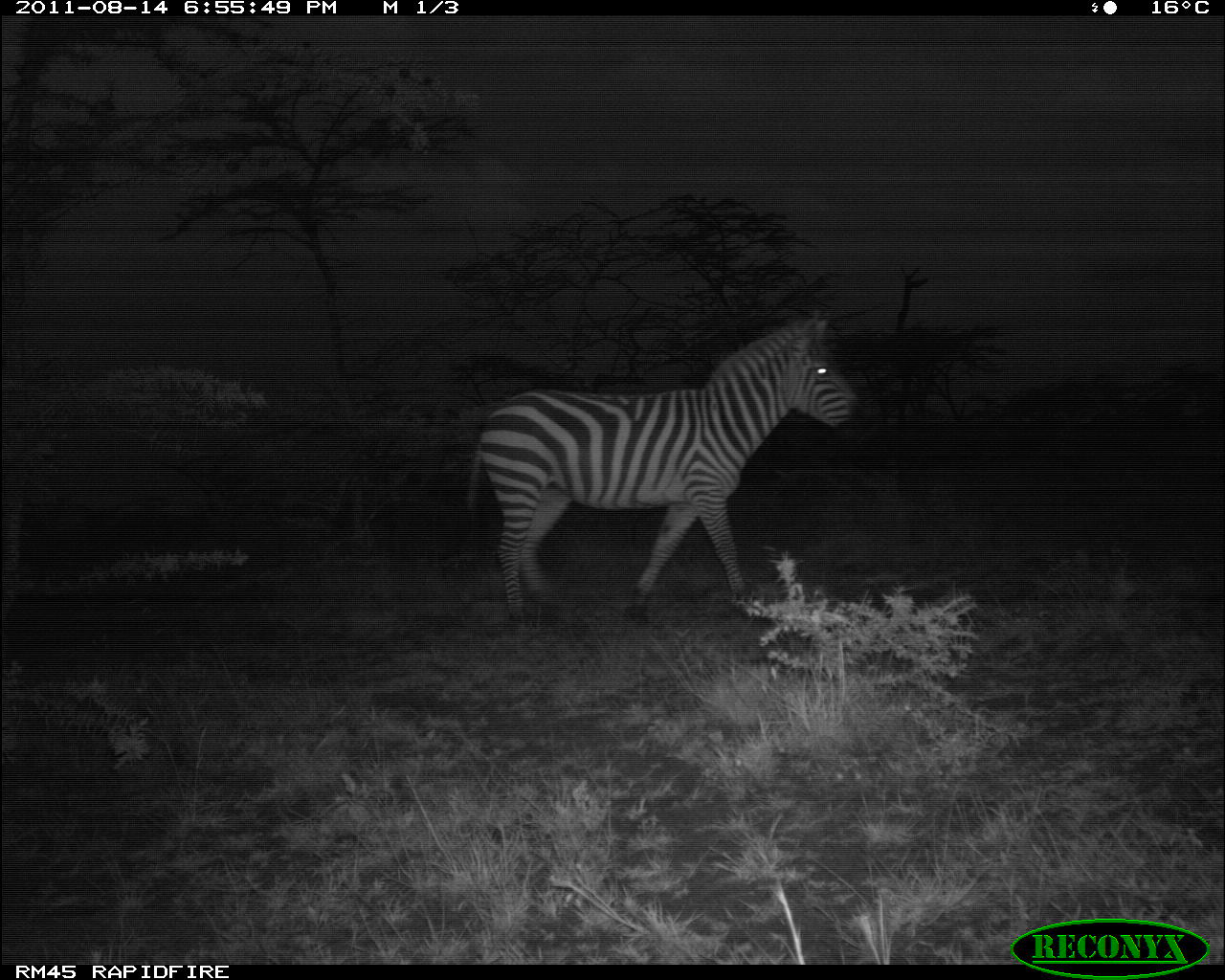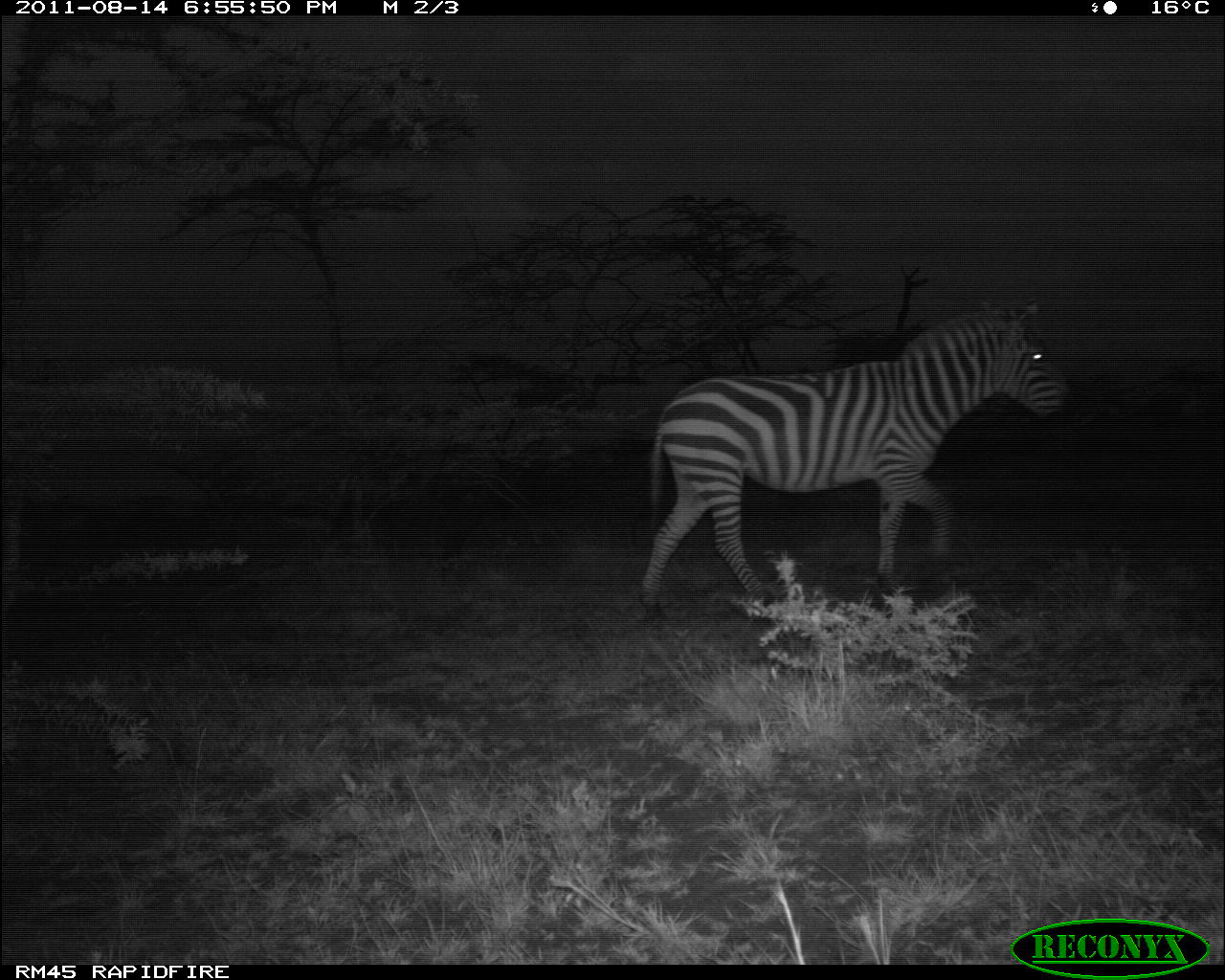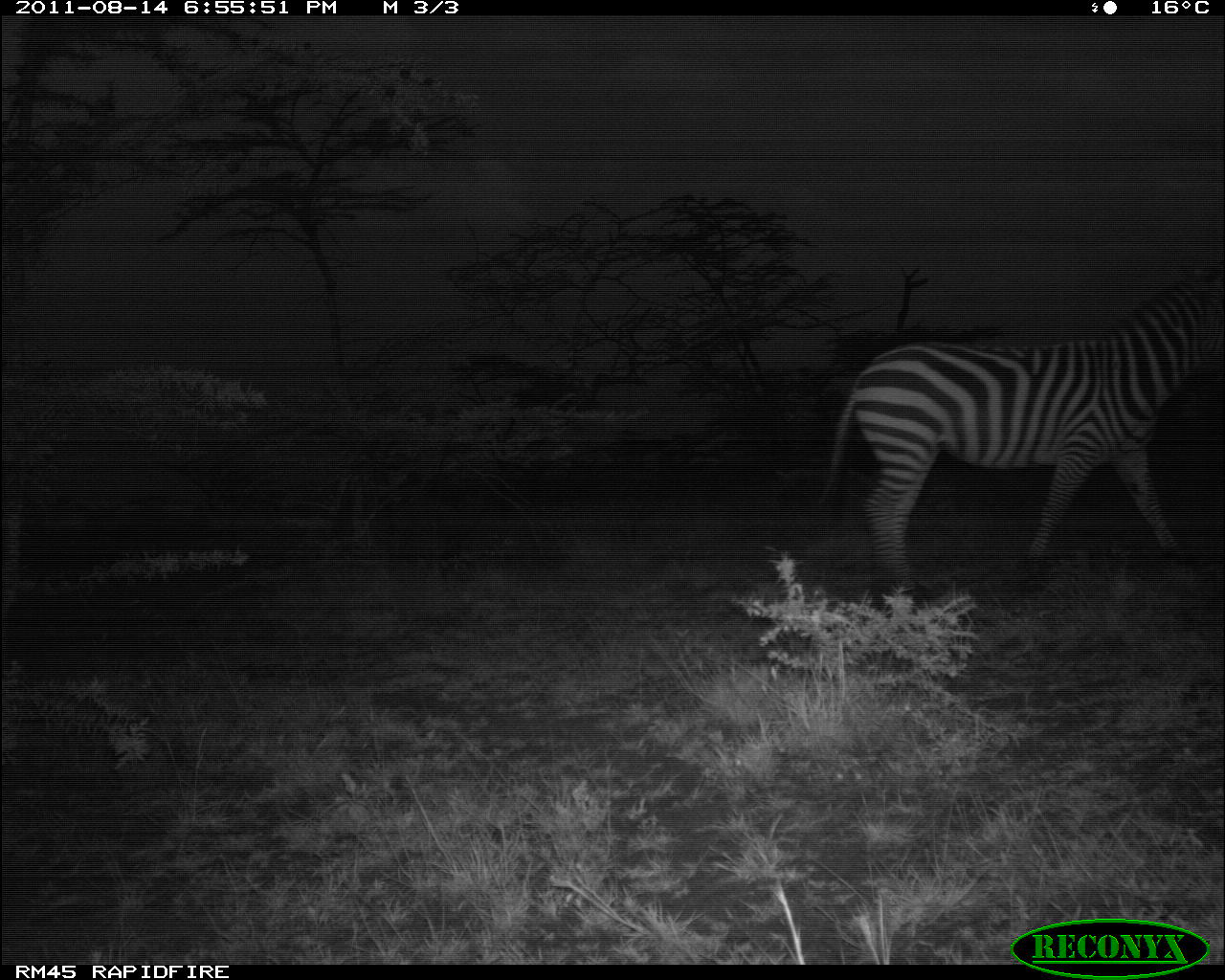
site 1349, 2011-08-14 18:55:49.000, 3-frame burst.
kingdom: Animalia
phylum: Chordata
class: Mammalia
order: Perissodactyla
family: Equidae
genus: Equus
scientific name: Equus quagga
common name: plains zebra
Equus quagga (plains zebra), count 1.